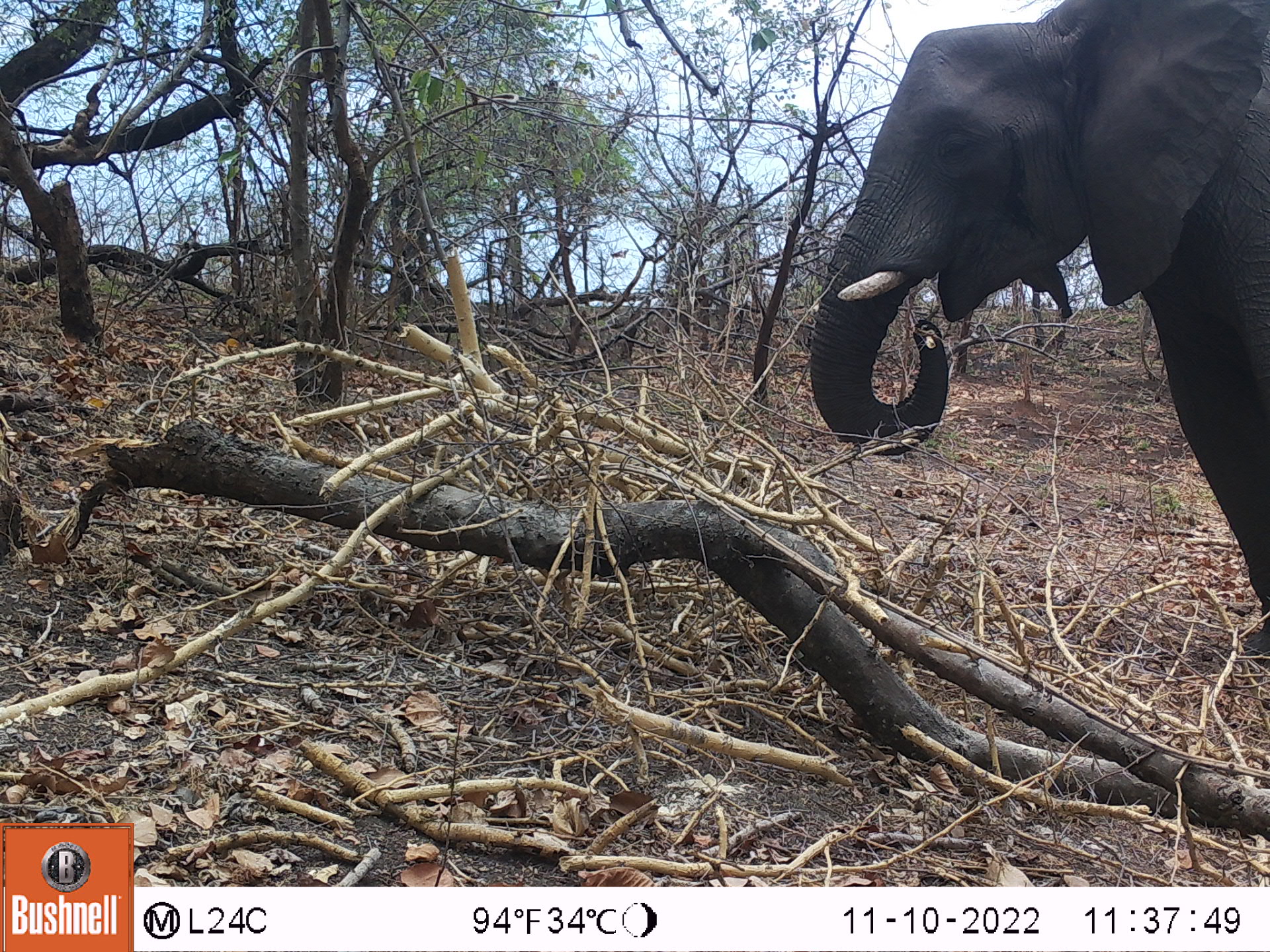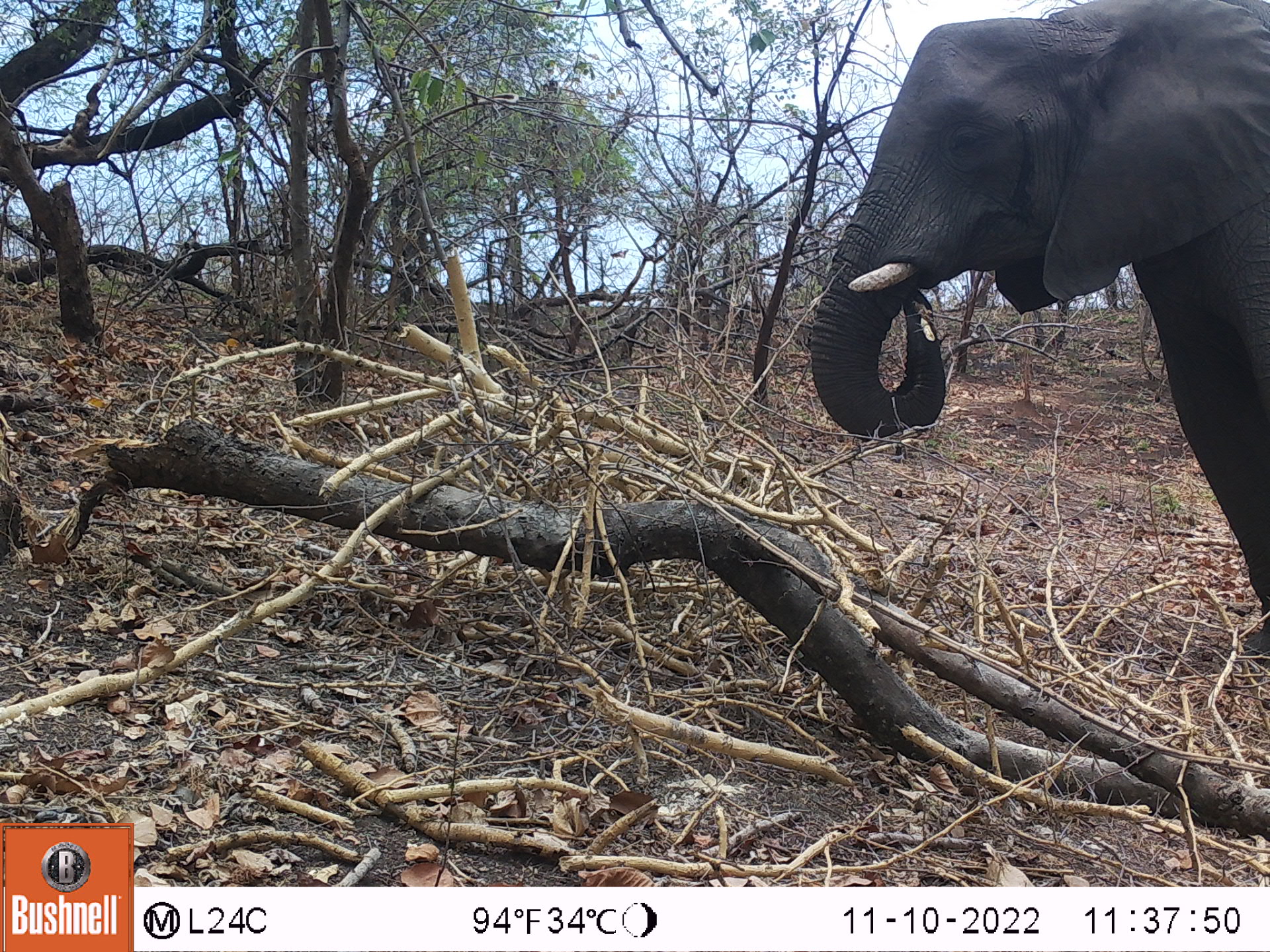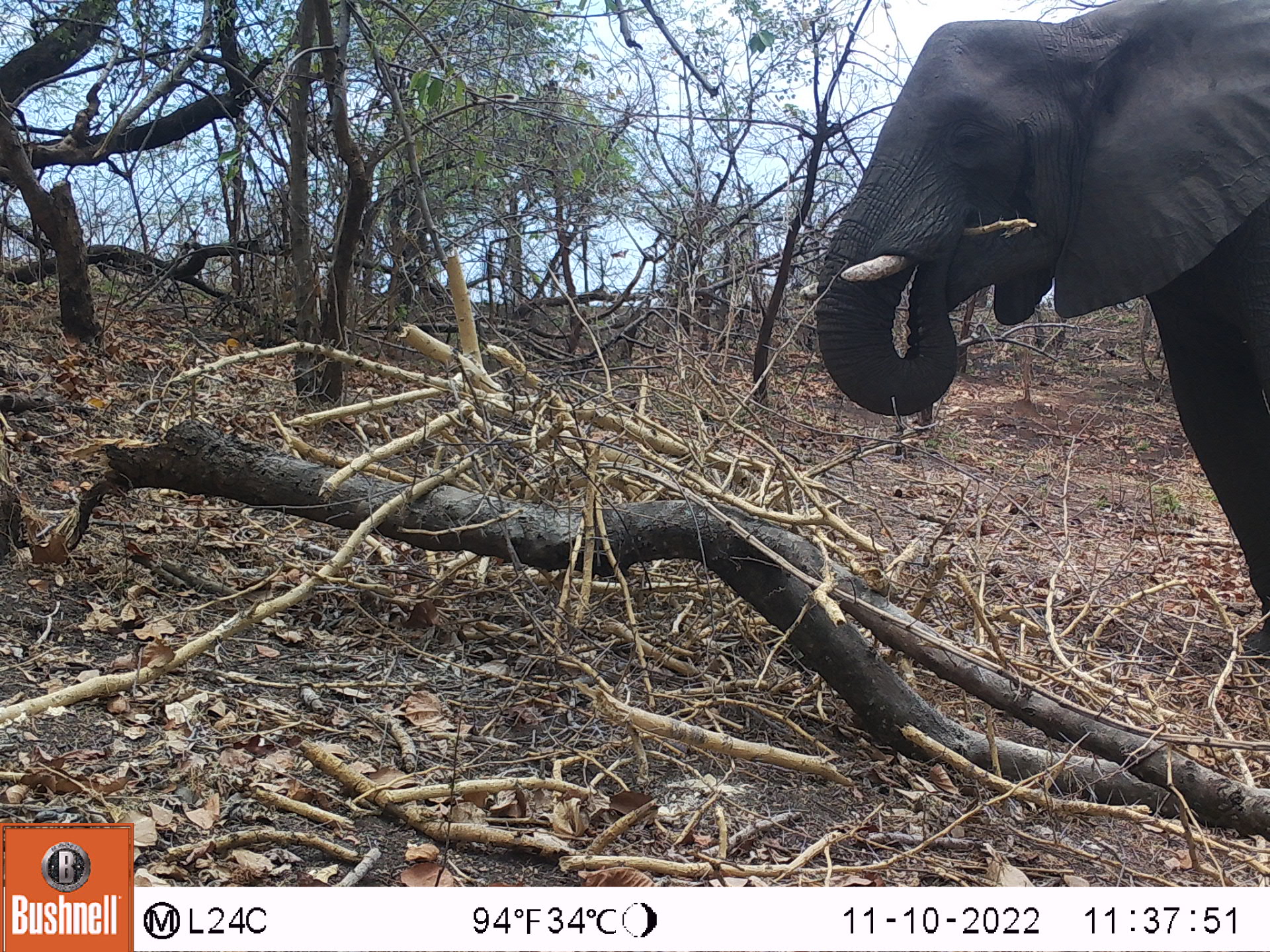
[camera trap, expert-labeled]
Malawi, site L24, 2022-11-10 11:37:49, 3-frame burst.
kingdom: Animalia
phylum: Chordata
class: Mammalia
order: Proboscidea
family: Elephantidae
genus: Loxodonta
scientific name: Loxodonta africana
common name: african savanna elephant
African savanna elephant (Loxodonta africana), count 1.